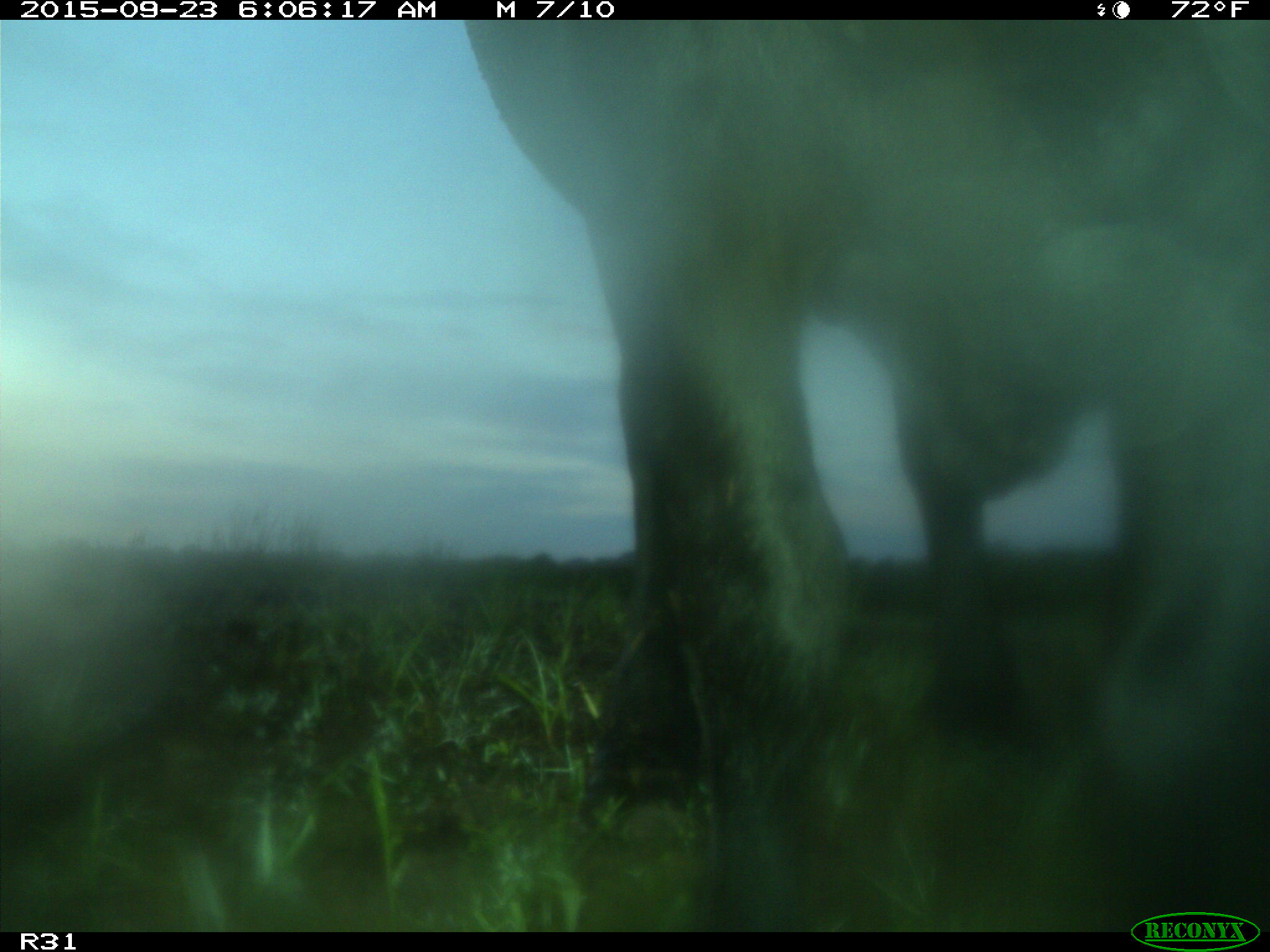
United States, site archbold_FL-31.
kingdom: Animalia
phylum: Chordata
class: Mammalia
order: Artiodactyla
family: Bovidae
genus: Bos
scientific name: Bos taurus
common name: domestic cow